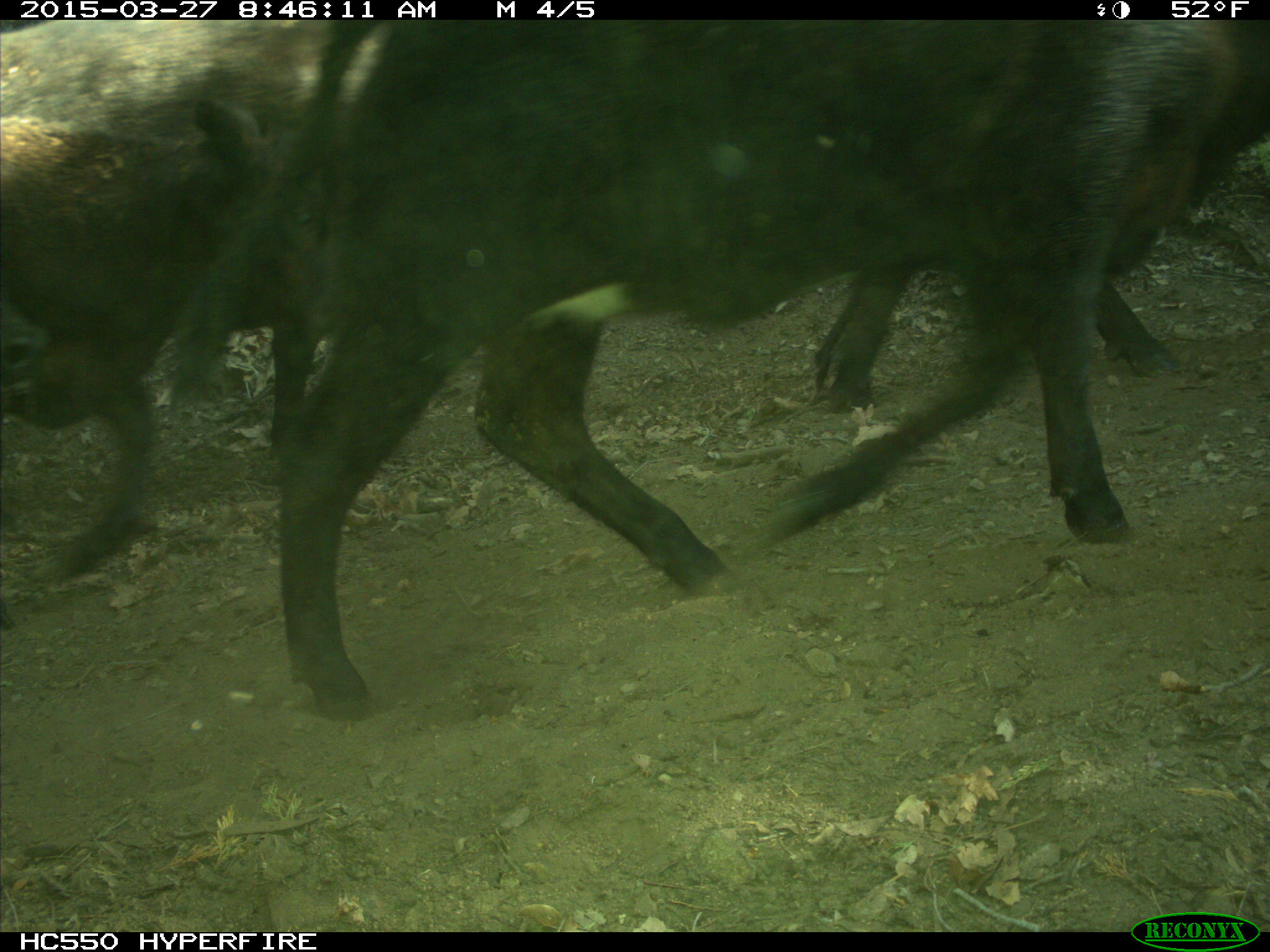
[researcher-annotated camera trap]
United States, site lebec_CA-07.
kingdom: Animalia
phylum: Chordata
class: Mammalia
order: Artiodactyla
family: Bovidae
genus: Bos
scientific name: Bos taurus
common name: domestic cow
Bos taurus (domestic cow).